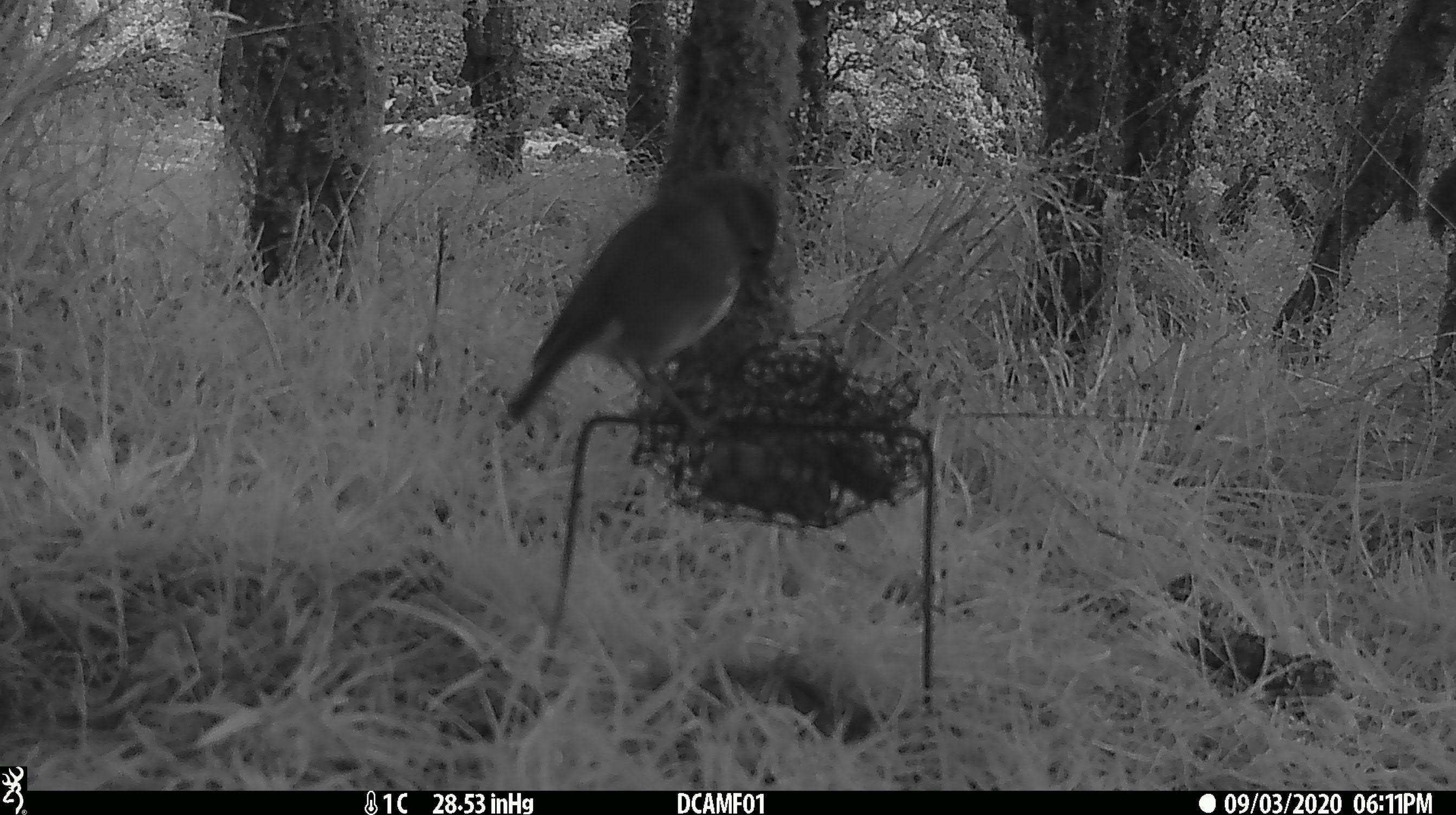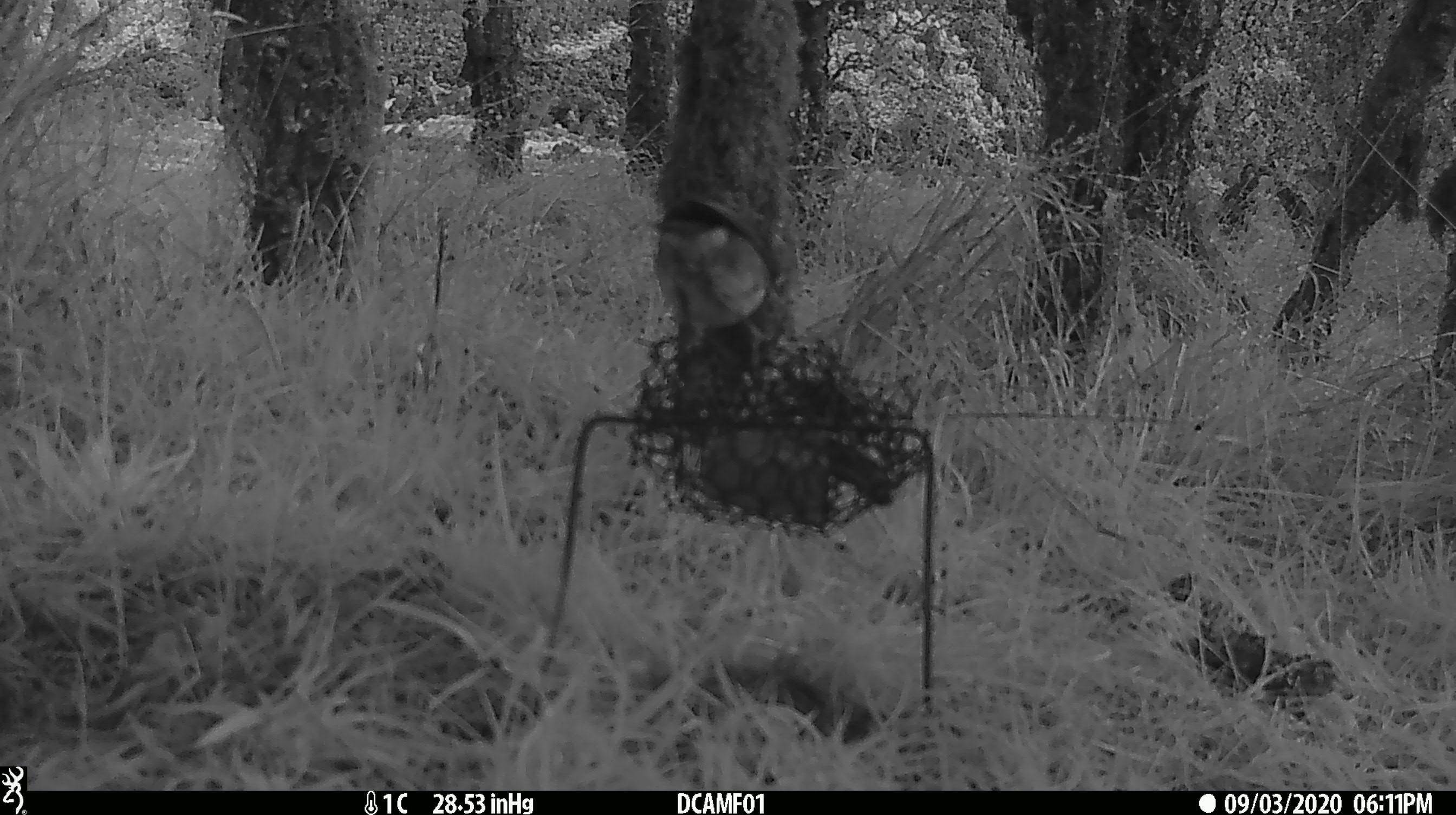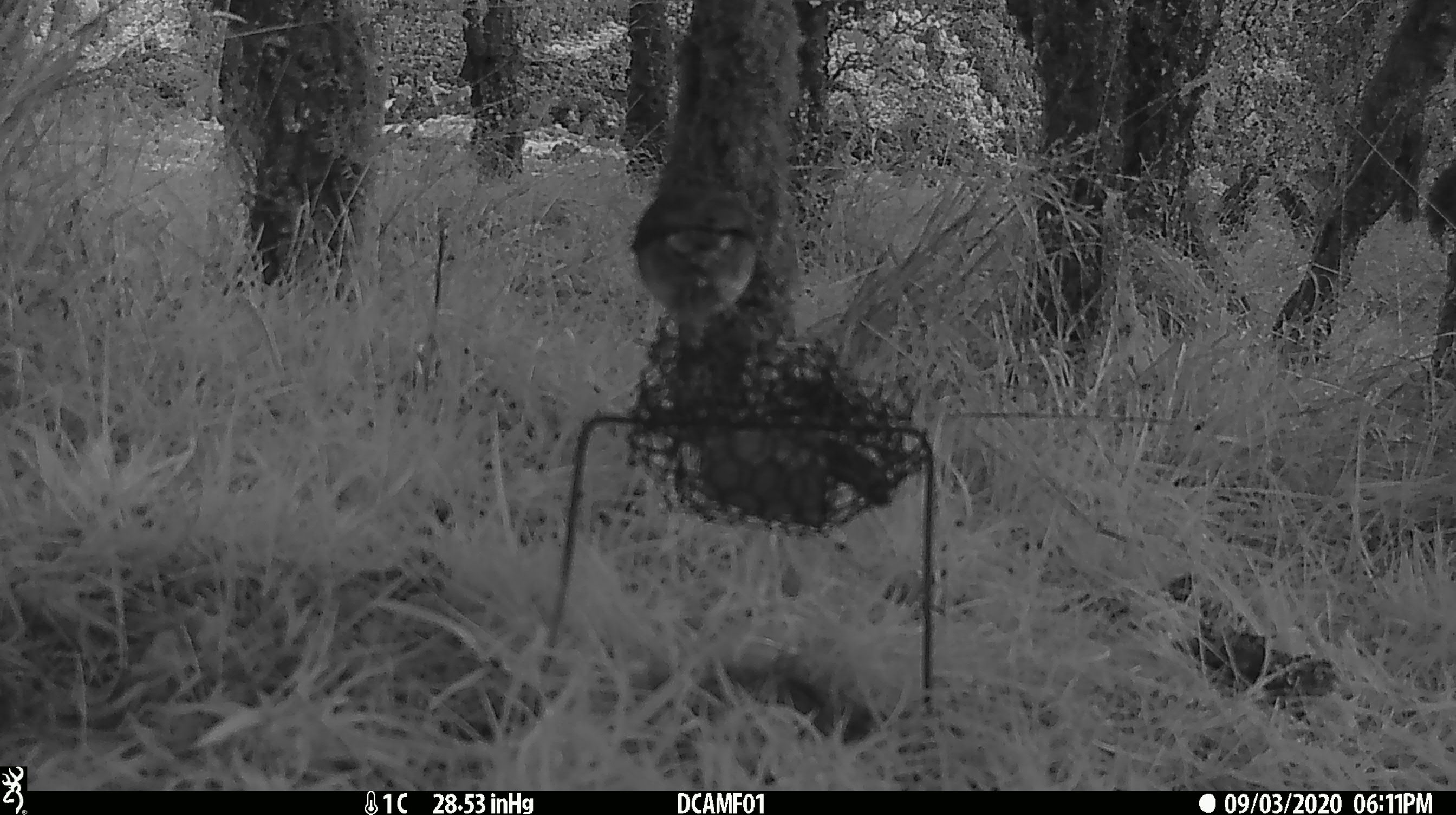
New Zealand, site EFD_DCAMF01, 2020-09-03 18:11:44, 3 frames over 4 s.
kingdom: Animalia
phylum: Chordata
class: Aves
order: Passeriformes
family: Petroicidae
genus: Petroica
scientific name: Petroica australis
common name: new zealand robin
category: robin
Robin (new zealand robin) (Petroica australis).